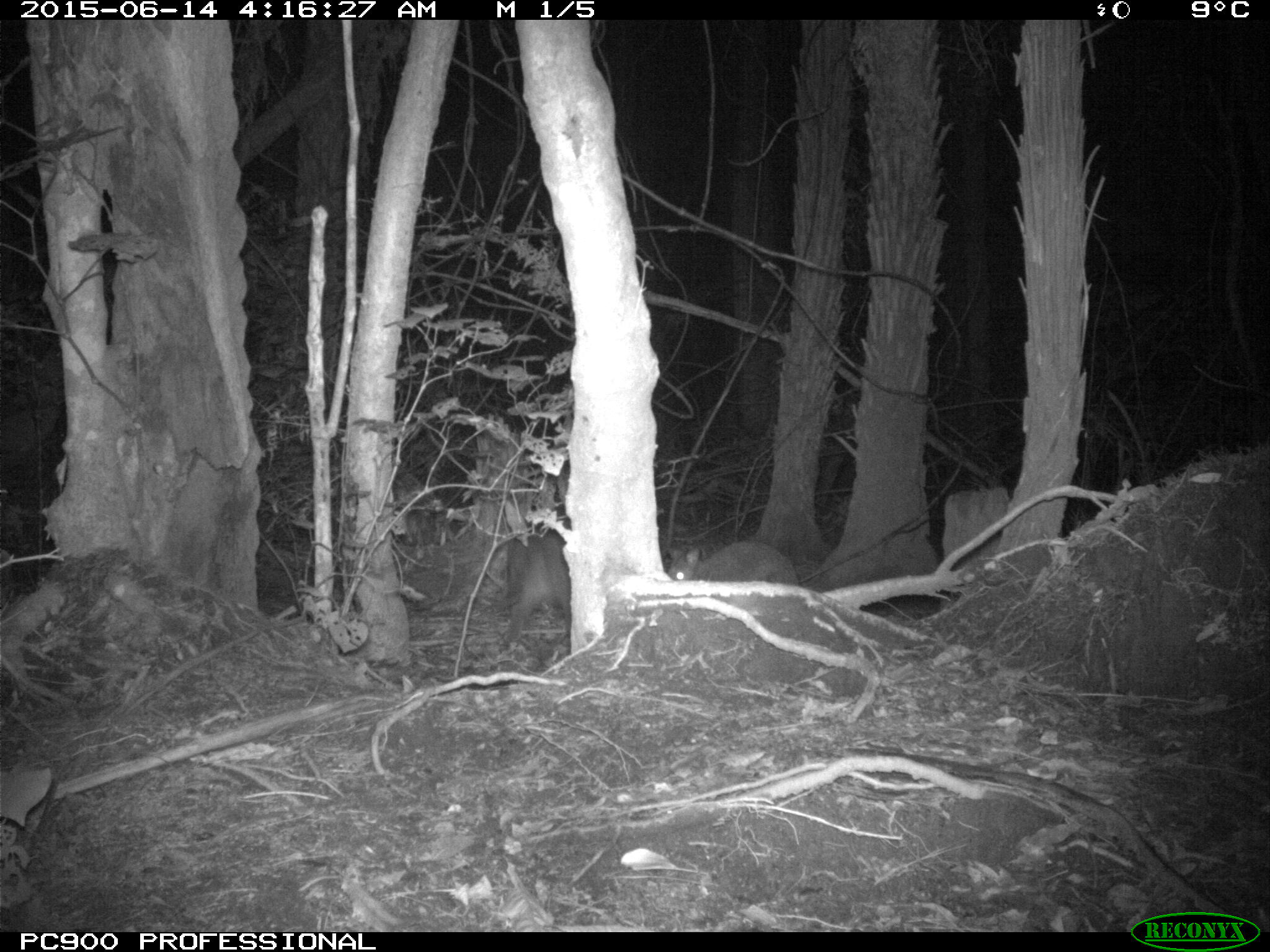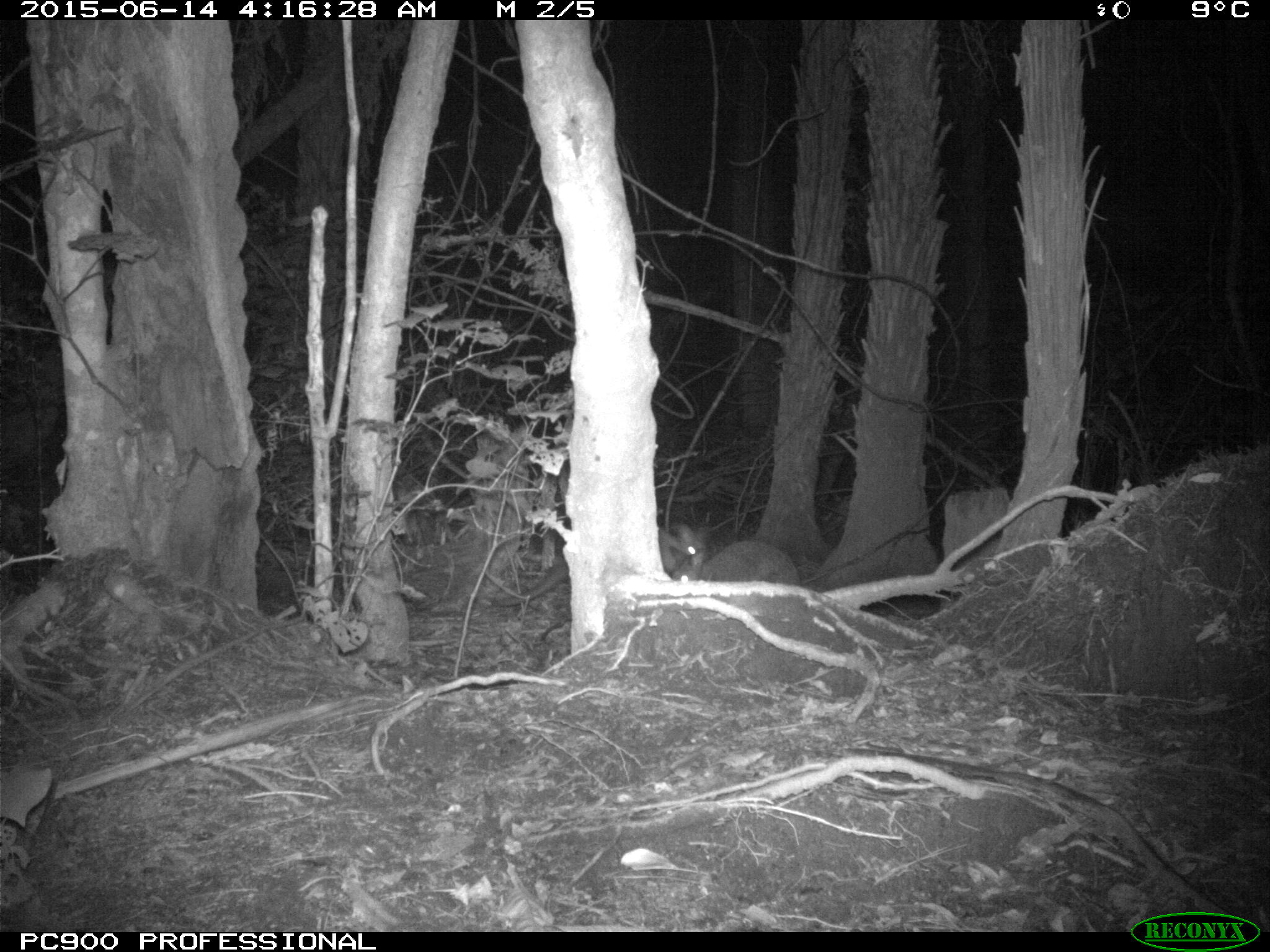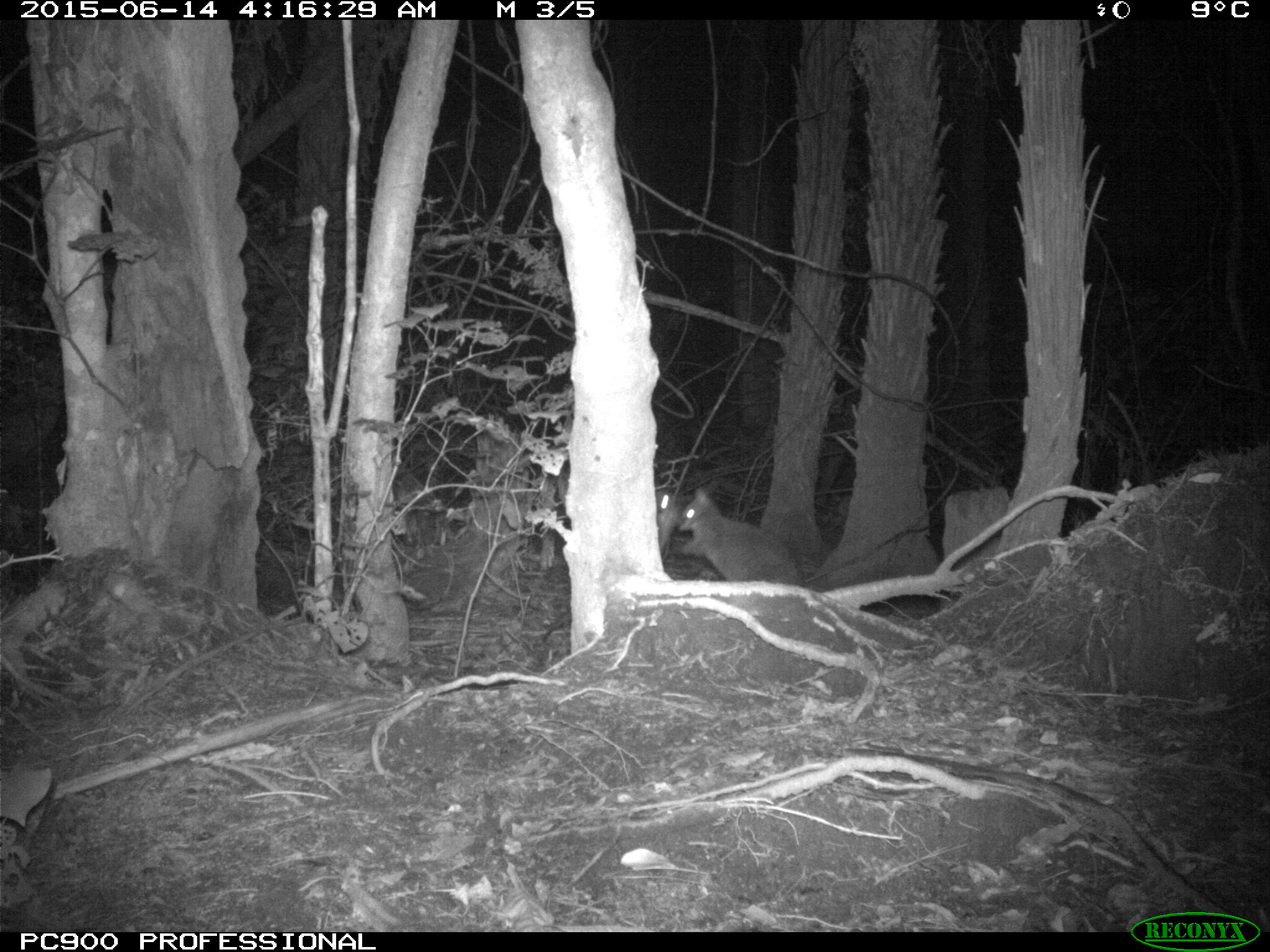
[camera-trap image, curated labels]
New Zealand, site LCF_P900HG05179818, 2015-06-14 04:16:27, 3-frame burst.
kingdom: Animalia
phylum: Chordata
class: Mammalia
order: Diprotodontia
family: Macropodidae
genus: Notamacropus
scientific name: Notamacropus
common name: wallaby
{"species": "wallaby (Notamacropus)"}